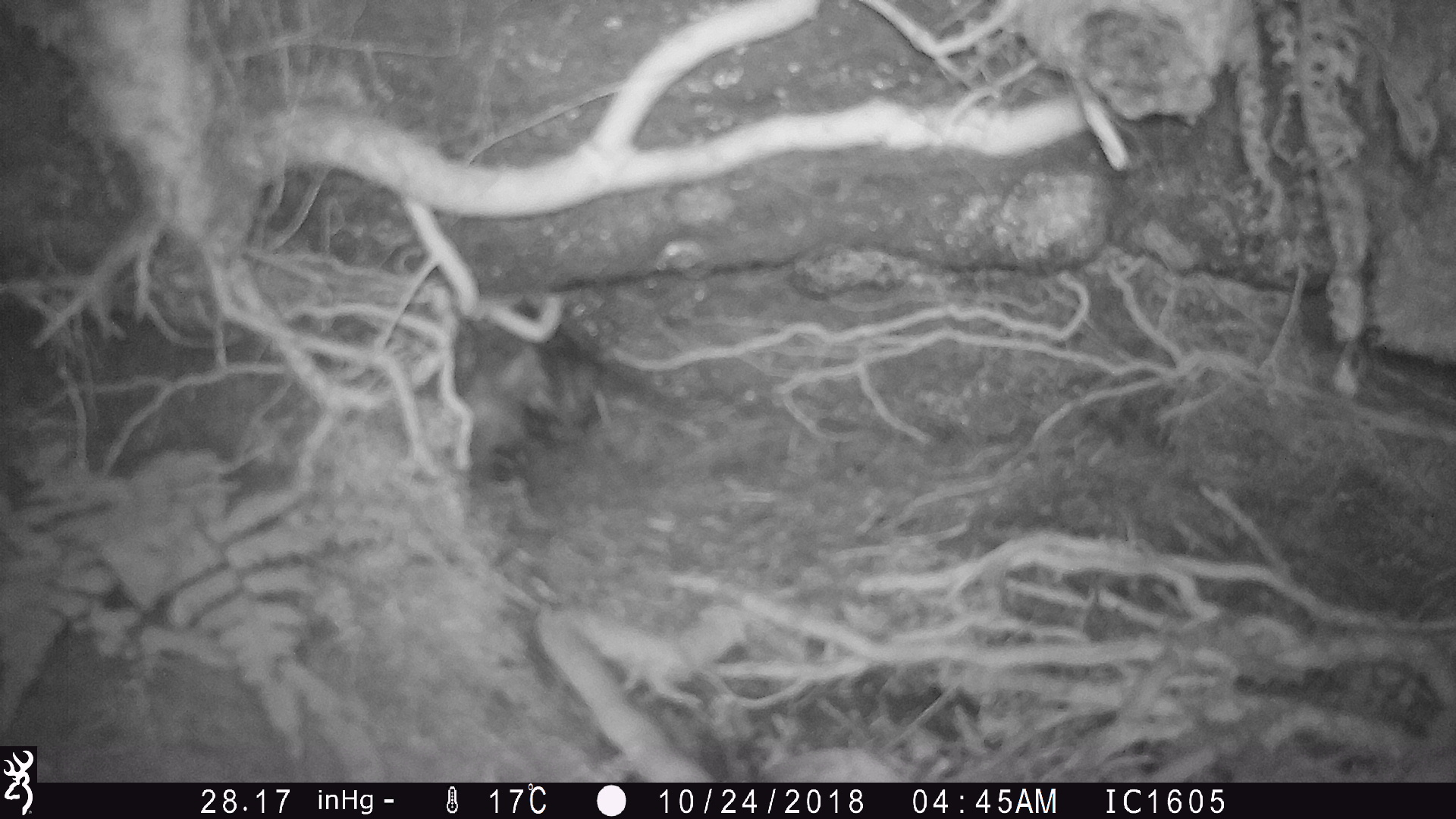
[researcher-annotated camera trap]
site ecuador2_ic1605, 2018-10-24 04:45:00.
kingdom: Animalia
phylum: Chordata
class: Aves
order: Procellariiformes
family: Procellariidae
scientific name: Procellariidae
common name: petrel chick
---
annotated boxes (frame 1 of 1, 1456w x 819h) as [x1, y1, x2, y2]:
petrel chick: [449, 280, 590, 498]